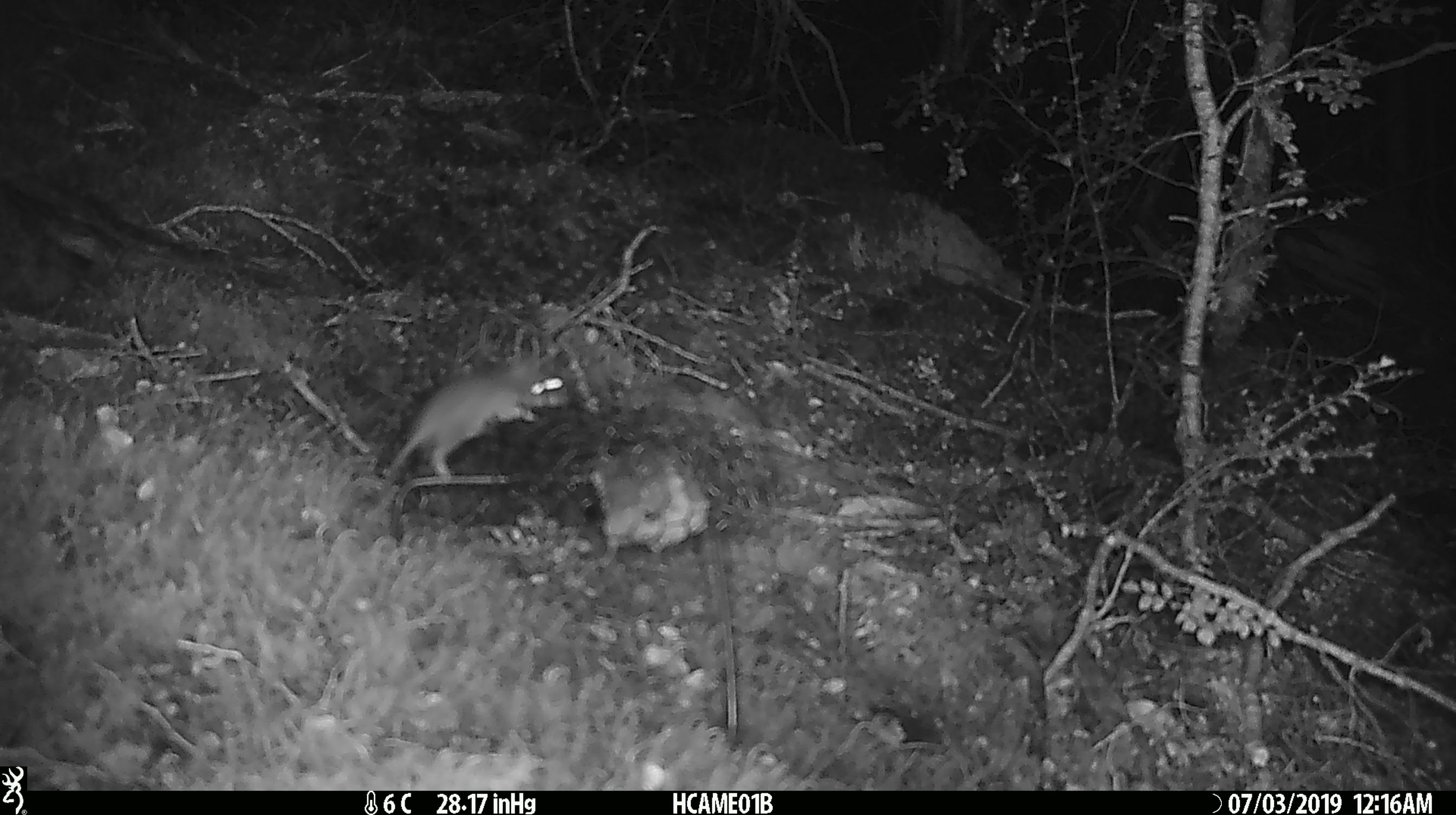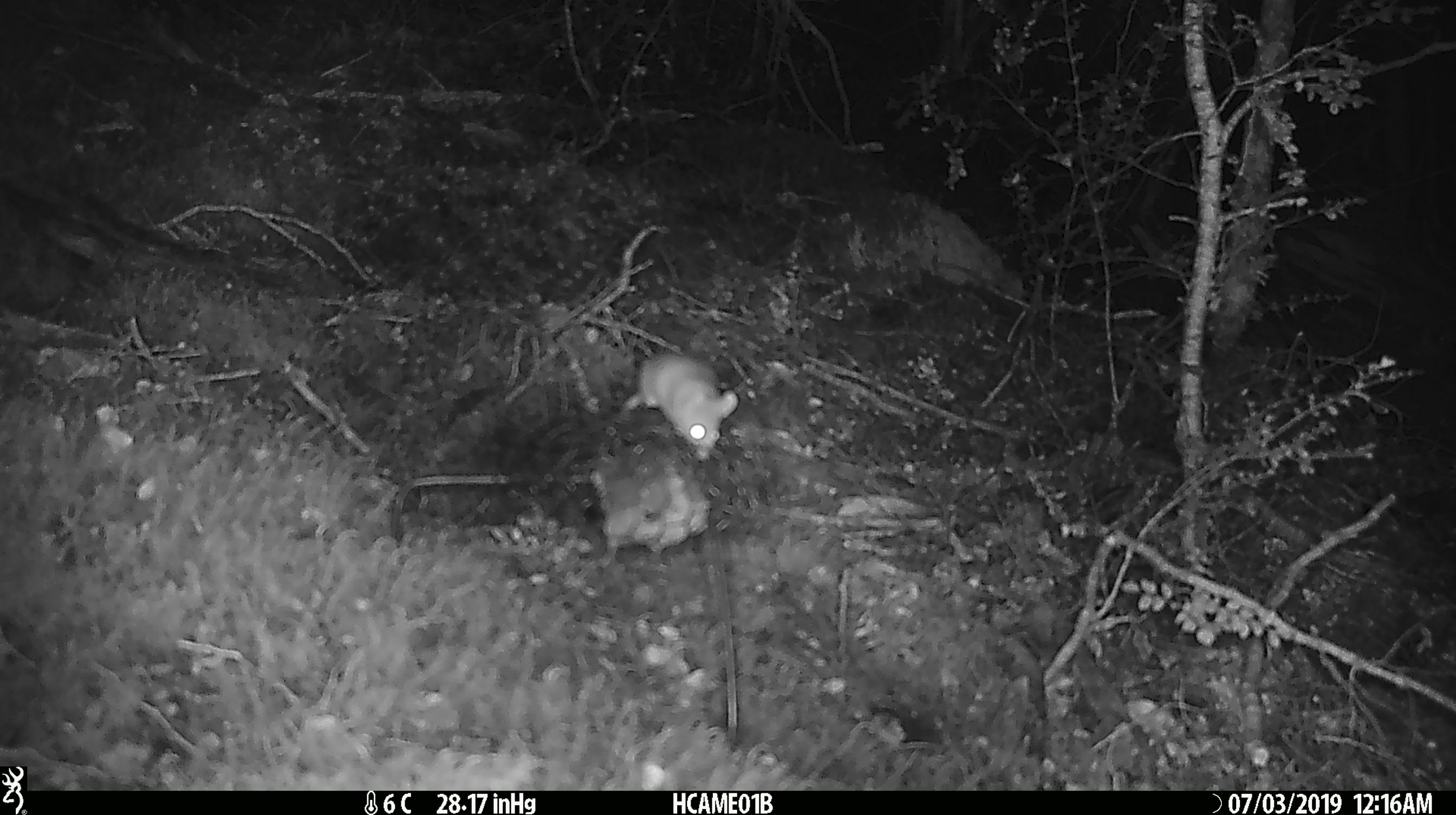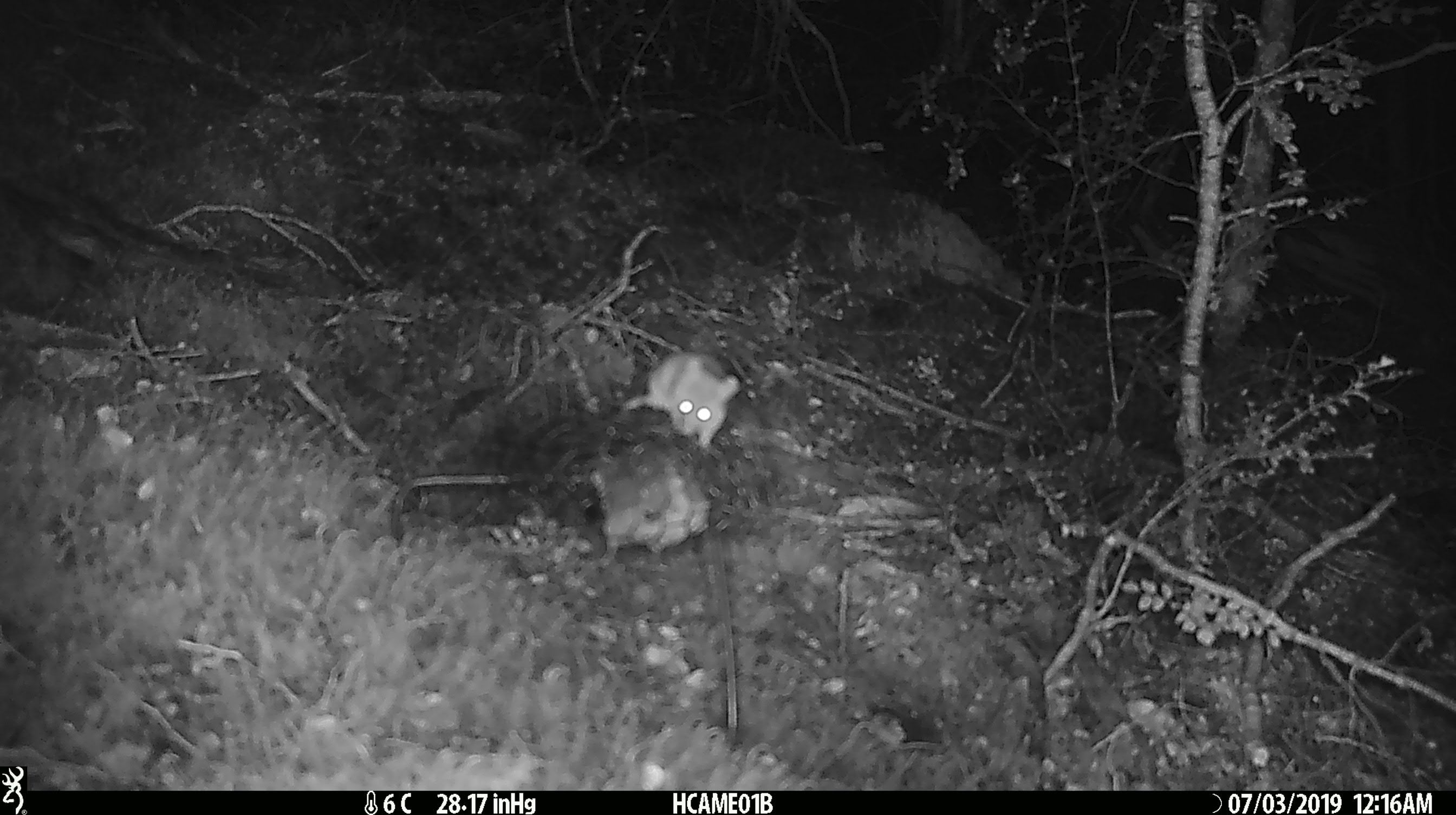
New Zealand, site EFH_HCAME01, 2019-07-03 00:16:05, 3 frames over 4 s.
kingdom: Animalia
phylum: Chordata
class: Mammalia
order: Rodentia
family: Muridae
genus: Mus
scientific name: Mus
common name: mouse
Mouse (Mus).